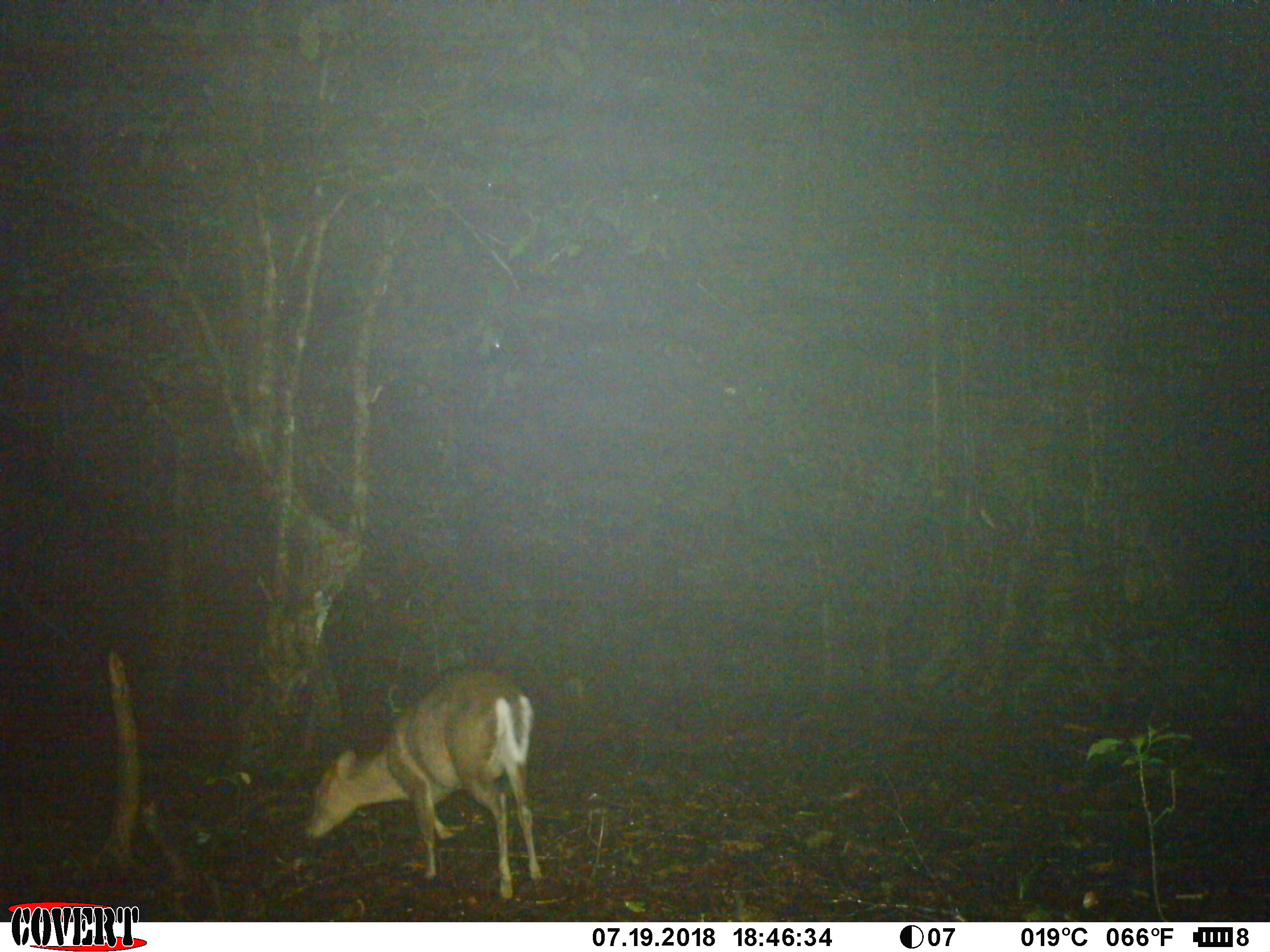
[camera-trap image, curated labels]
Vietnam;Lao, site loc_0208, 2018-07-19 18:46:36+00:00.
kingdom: Animalia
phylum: Chordata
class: Mammalia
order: Artiodactyla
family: Cervidae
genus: Muntiacus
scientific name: Muntiacus rooseveltorum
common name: roosevelt's muntjac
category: roosevelts muntjac group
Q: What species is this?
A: Roosevelts muntjac group (roosevelt's muntjac) (Muntiacus rooseveltorum).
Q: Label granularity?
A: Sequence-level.